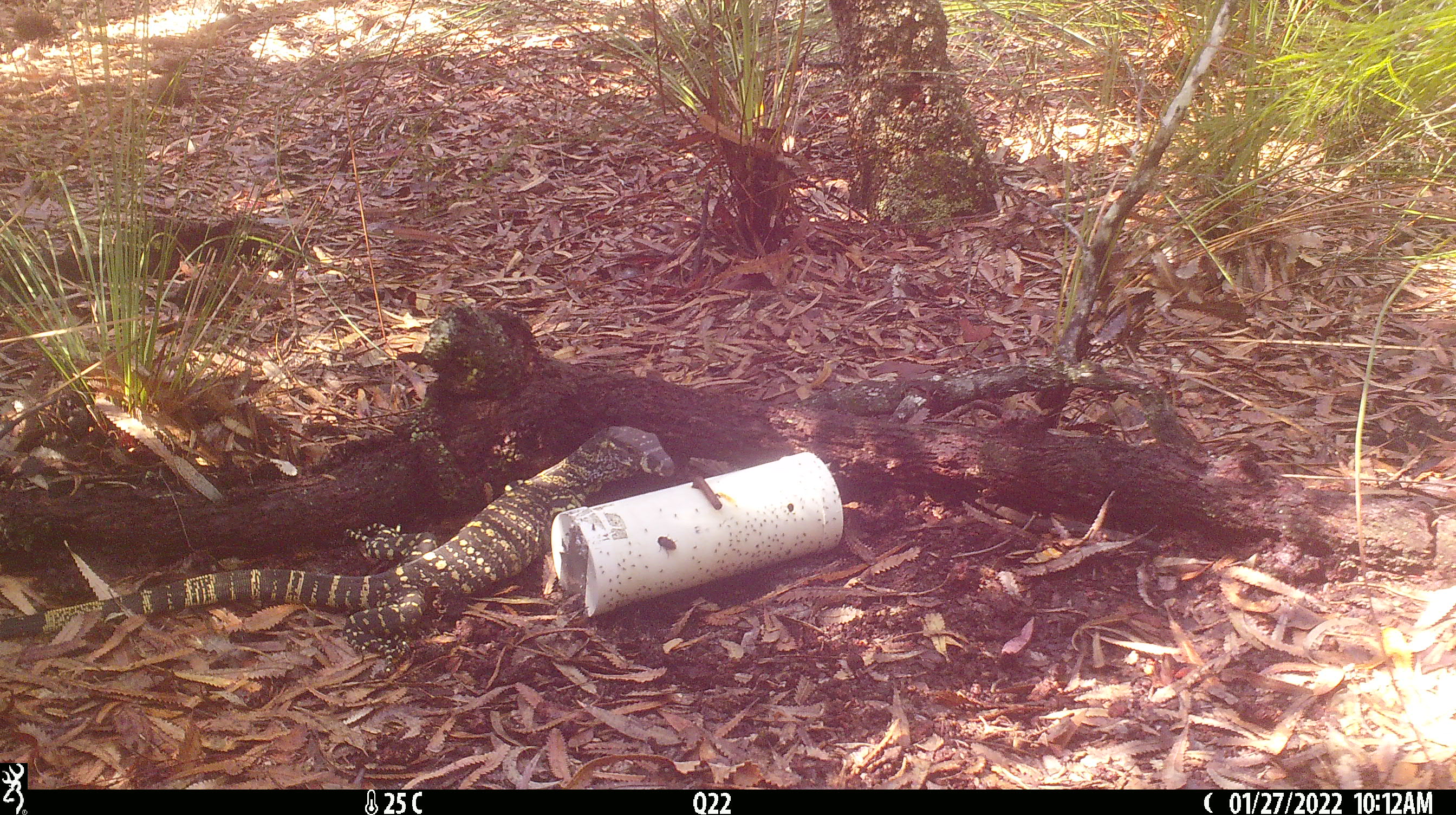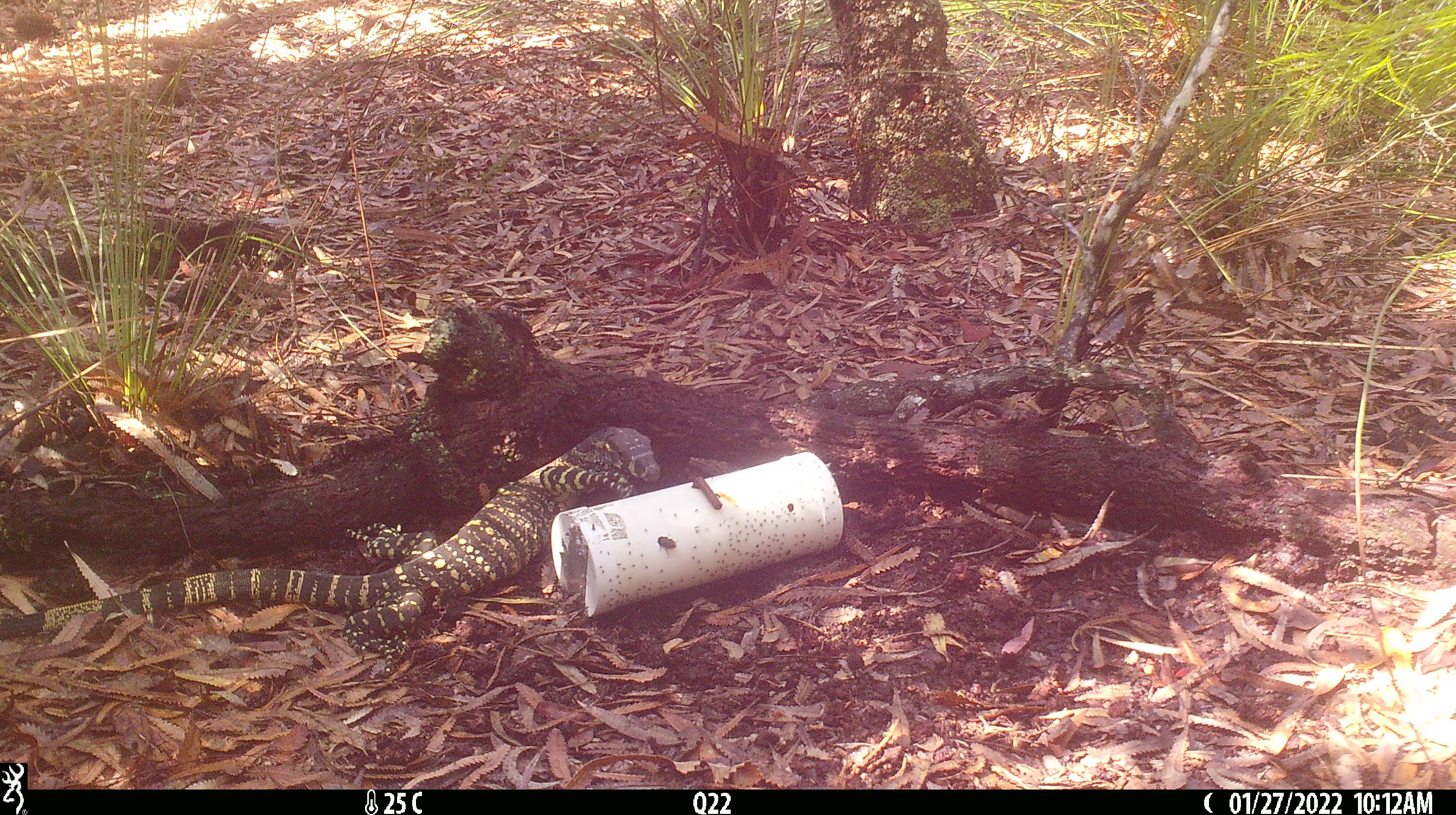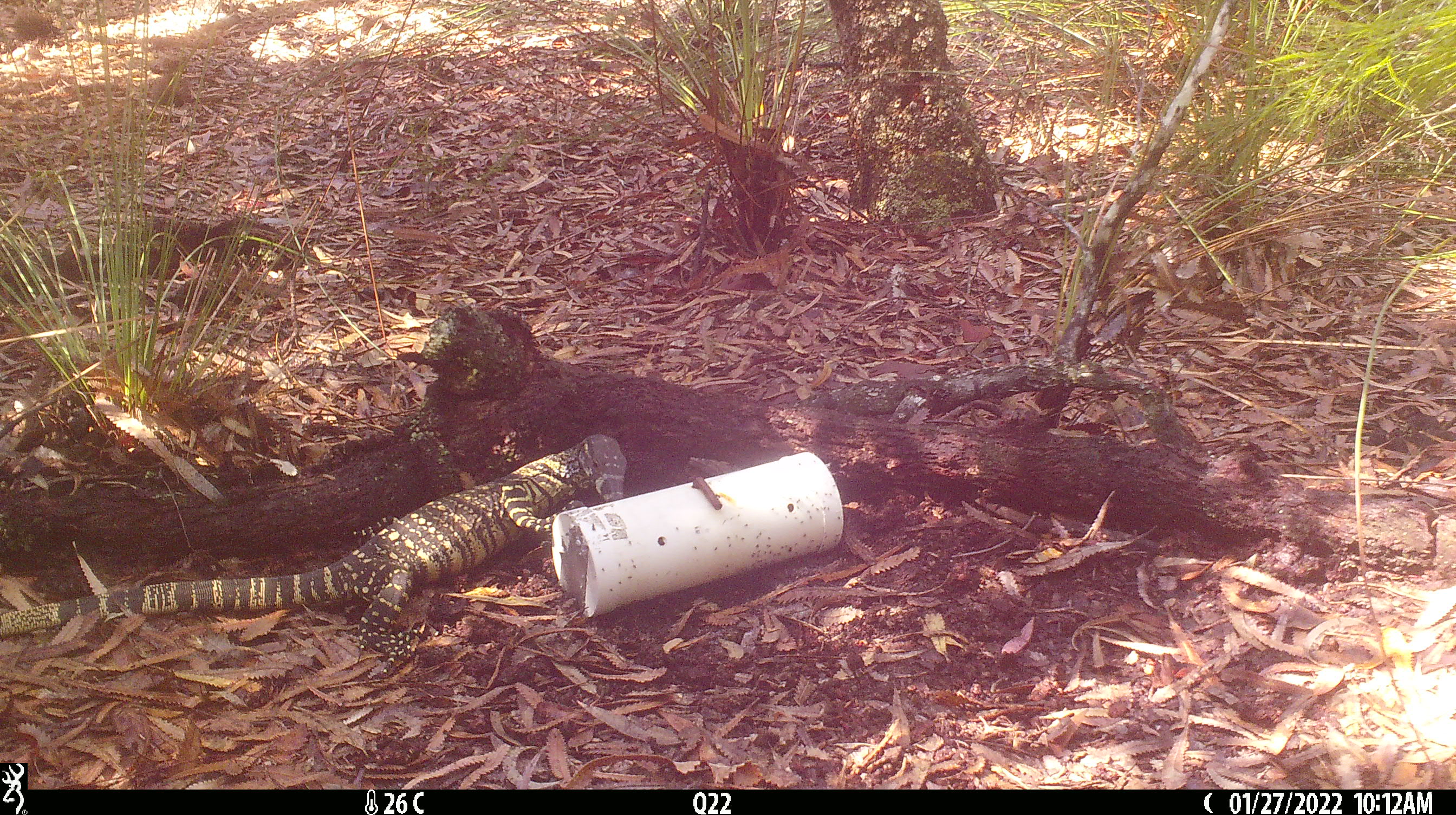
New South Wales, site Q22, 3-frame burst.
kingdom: Animalia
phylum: Chordata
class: Reptilia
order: Squamata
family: Varanidae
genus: Varanus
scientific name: Varanus varius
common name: lace monitor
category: goanna